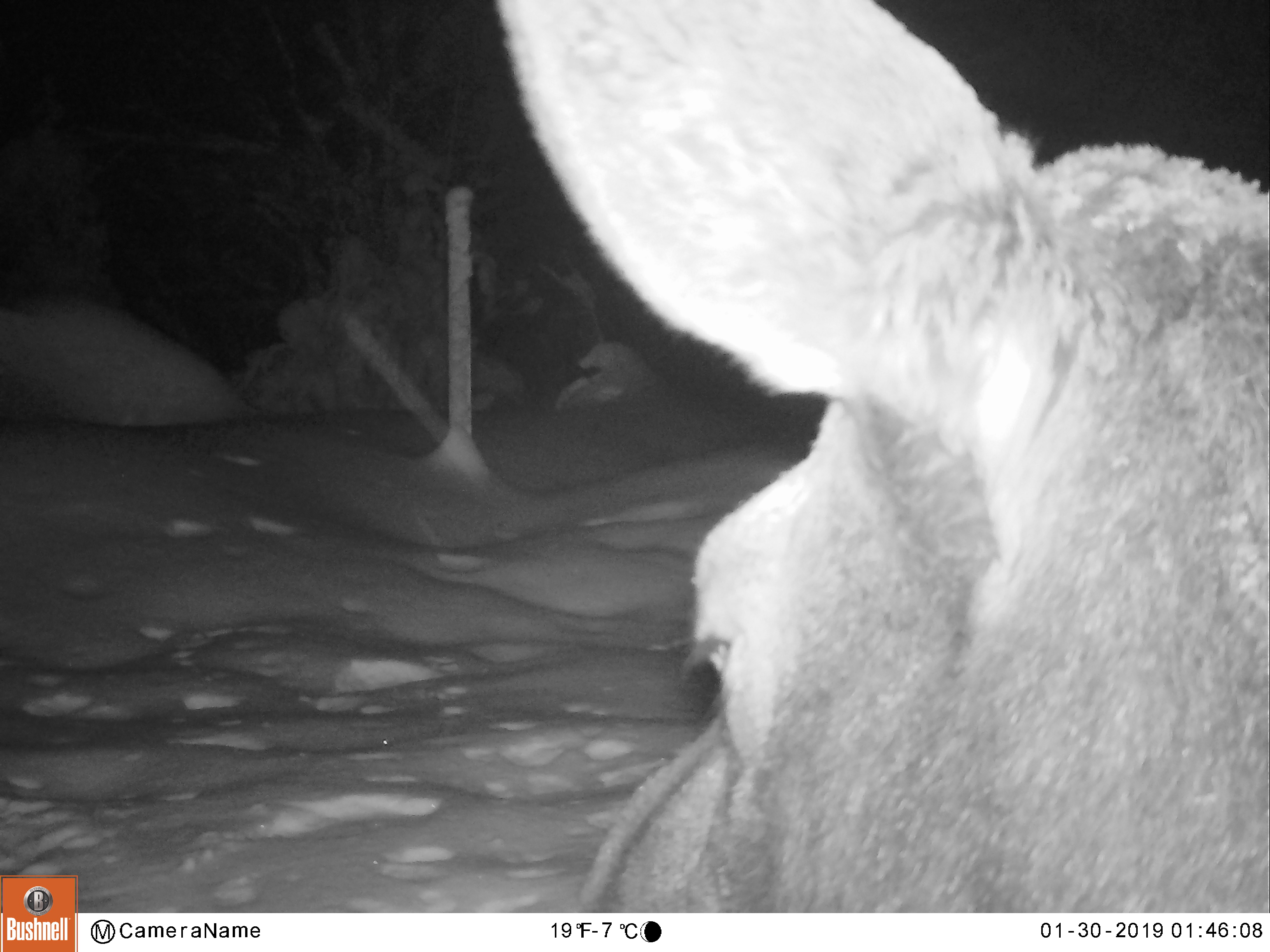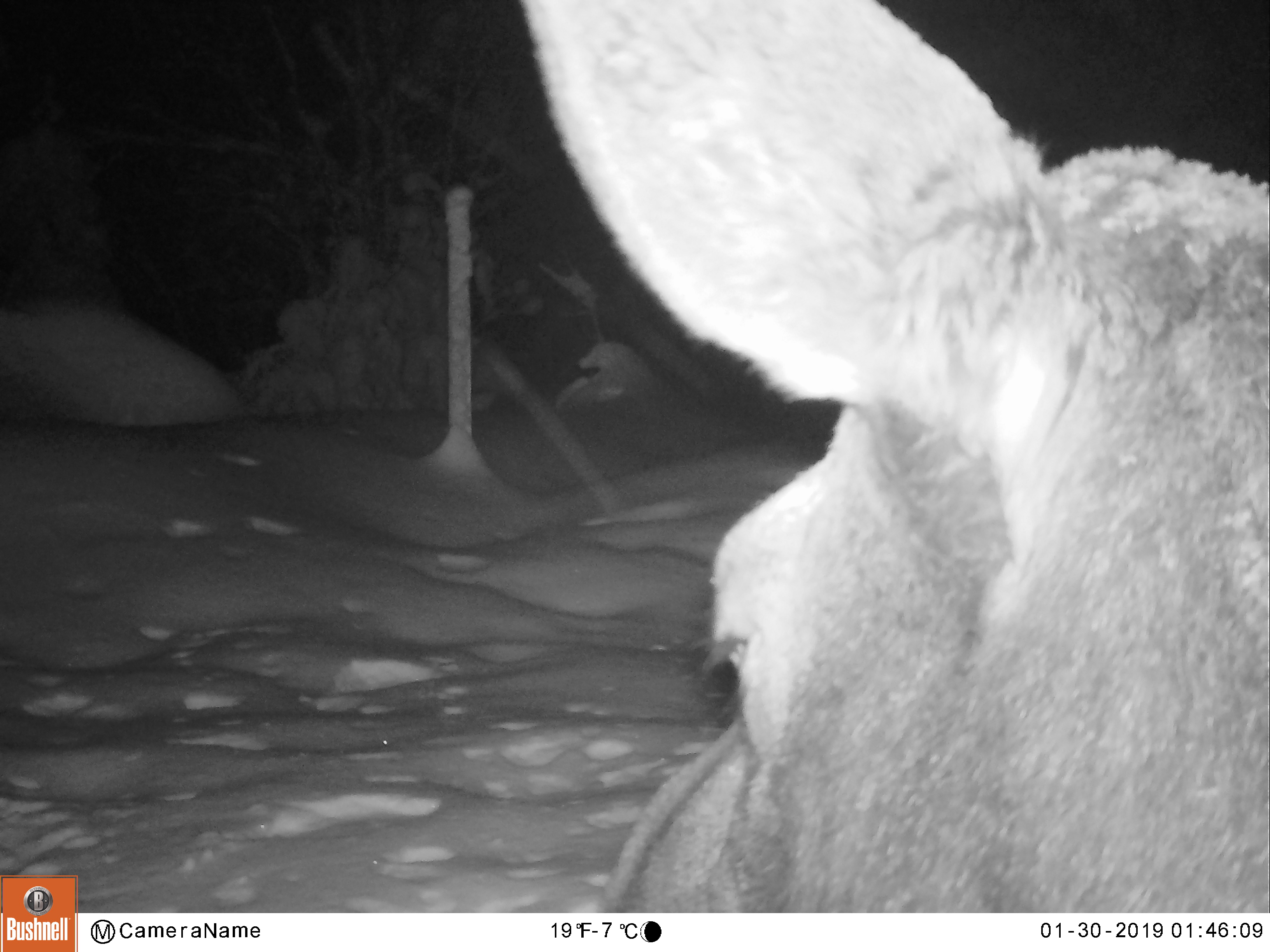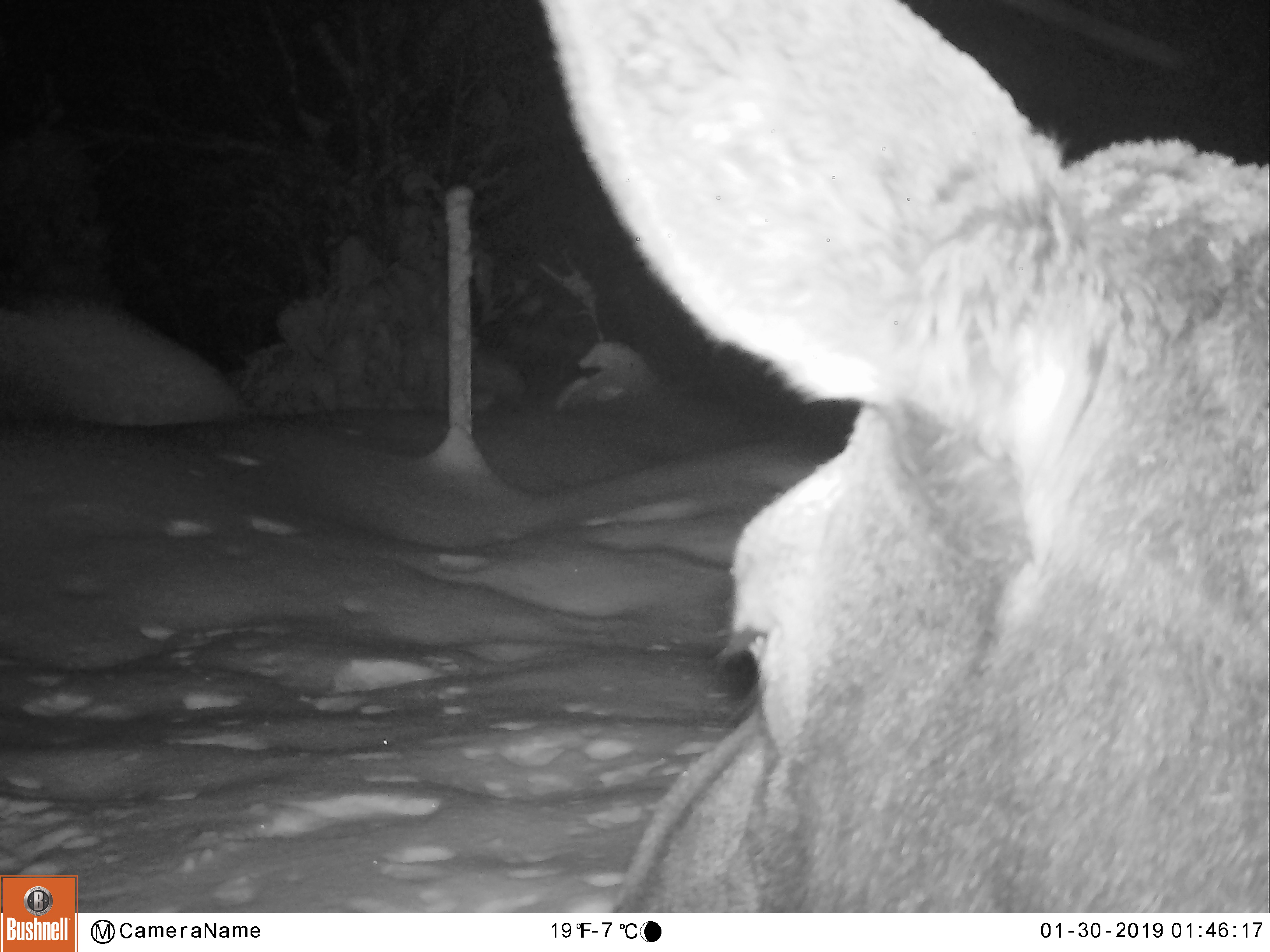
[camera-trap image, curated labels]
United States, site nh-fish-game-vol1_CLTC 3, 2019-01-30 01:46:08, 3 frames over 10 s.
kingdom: Animalia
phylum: Chordata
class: Mammalia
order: Artiodactyla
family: Cervidae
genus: Alces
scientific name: Alces alces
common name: moose